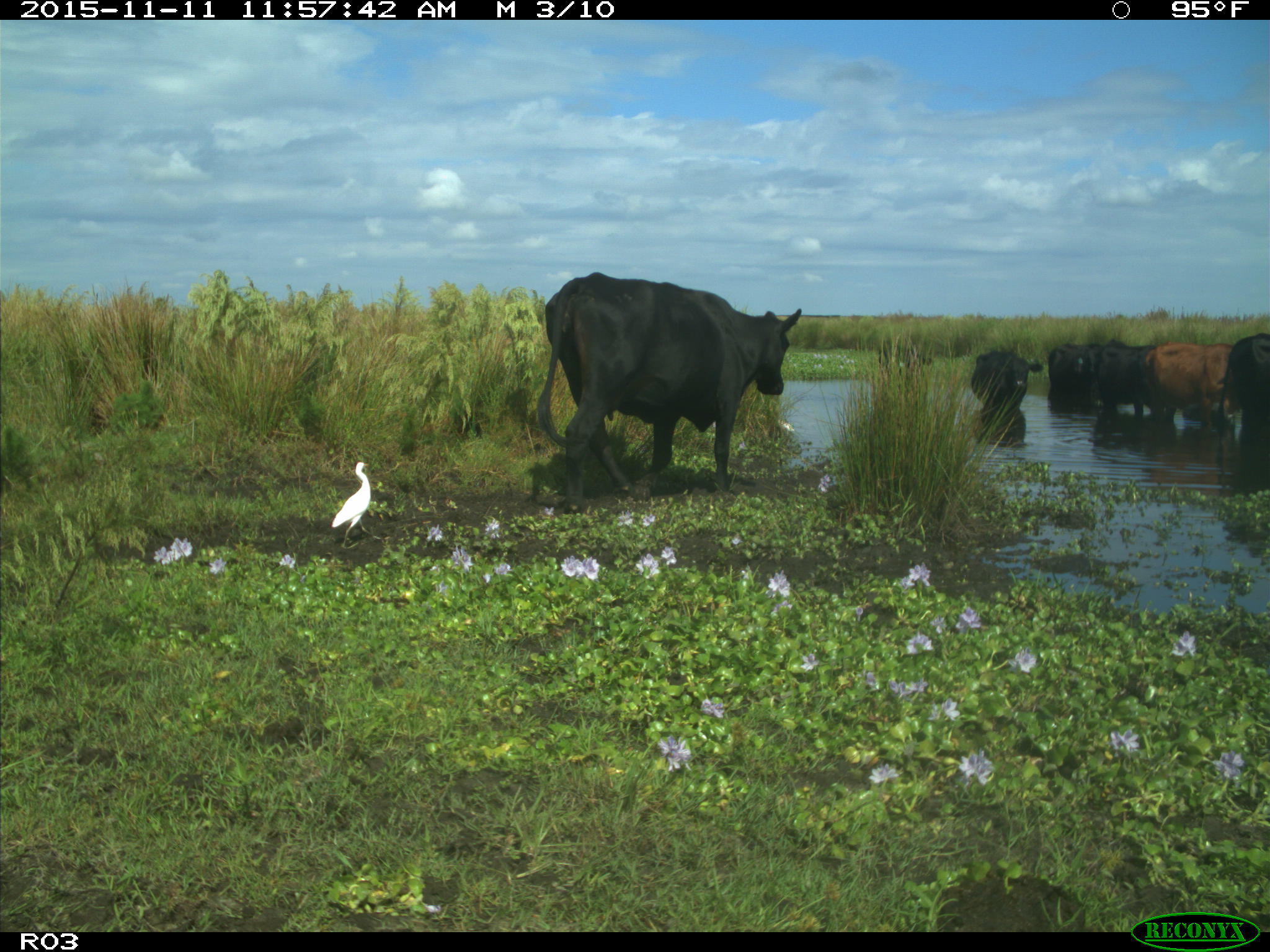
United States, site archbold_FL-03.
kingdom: Animalia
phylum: Chordata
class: Mammalia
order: Artiodactyla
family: Bovidae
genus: Bos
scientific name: Bos taurus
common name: domestic cow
Bos taurus (domestic cow).